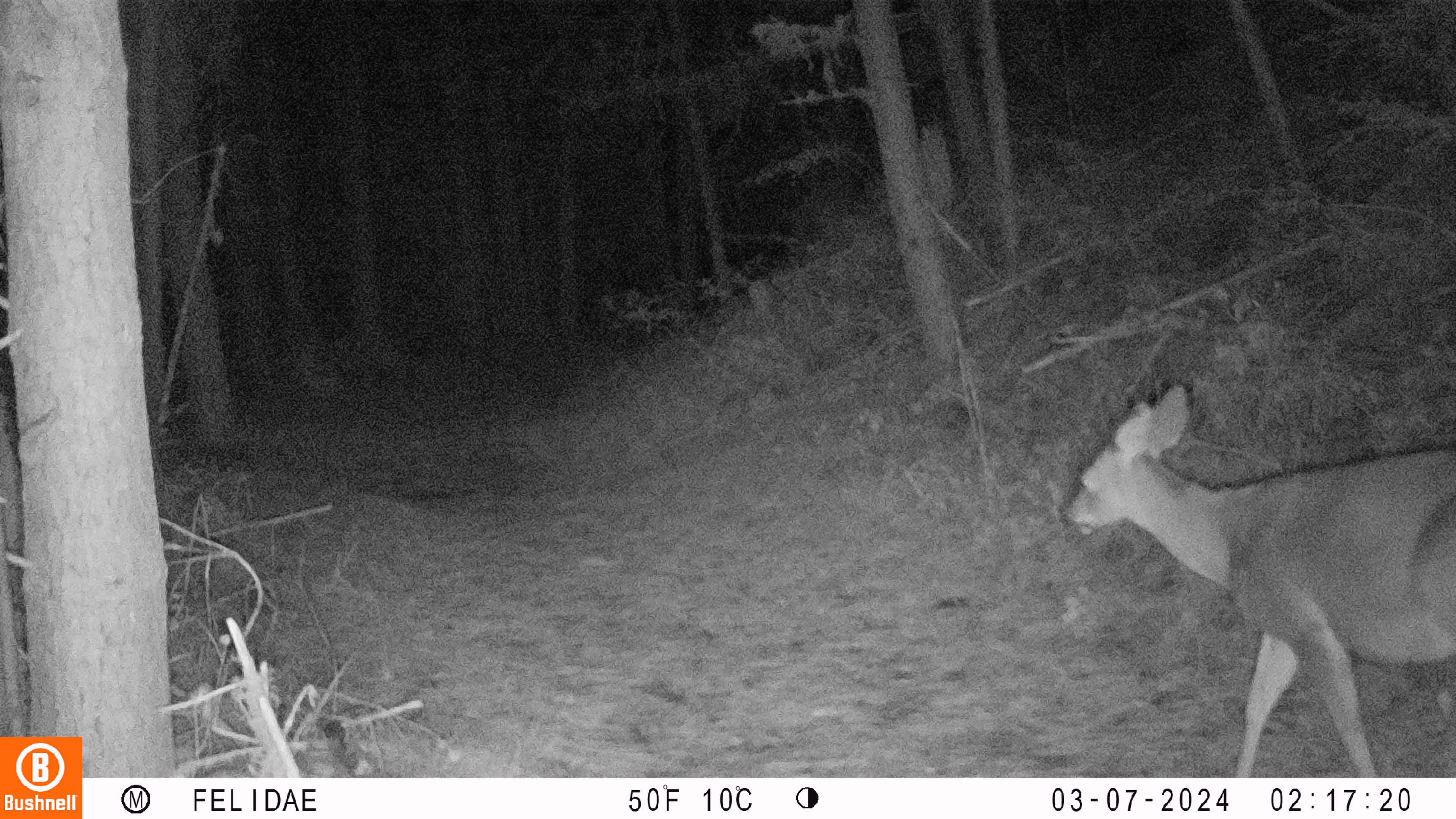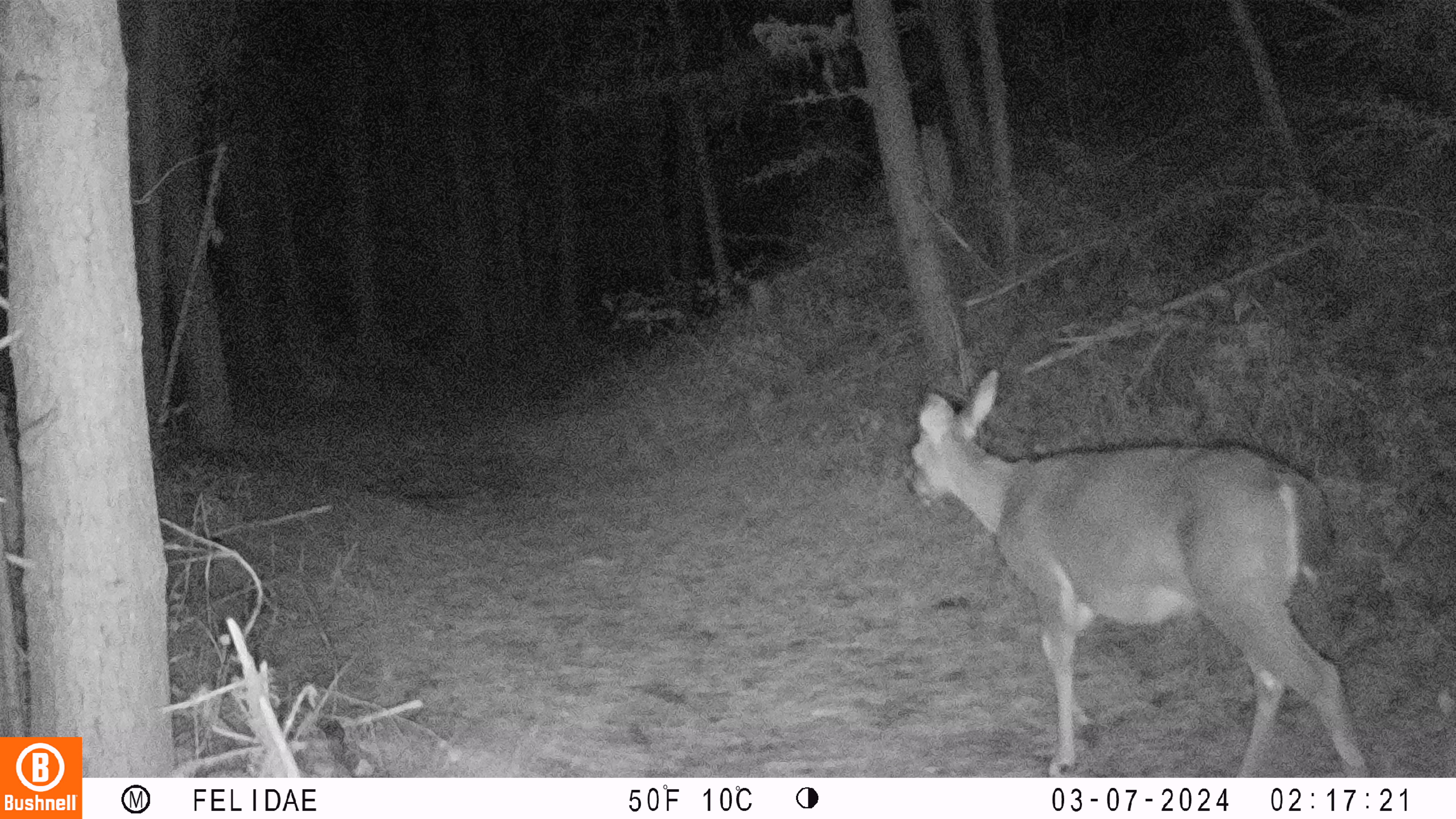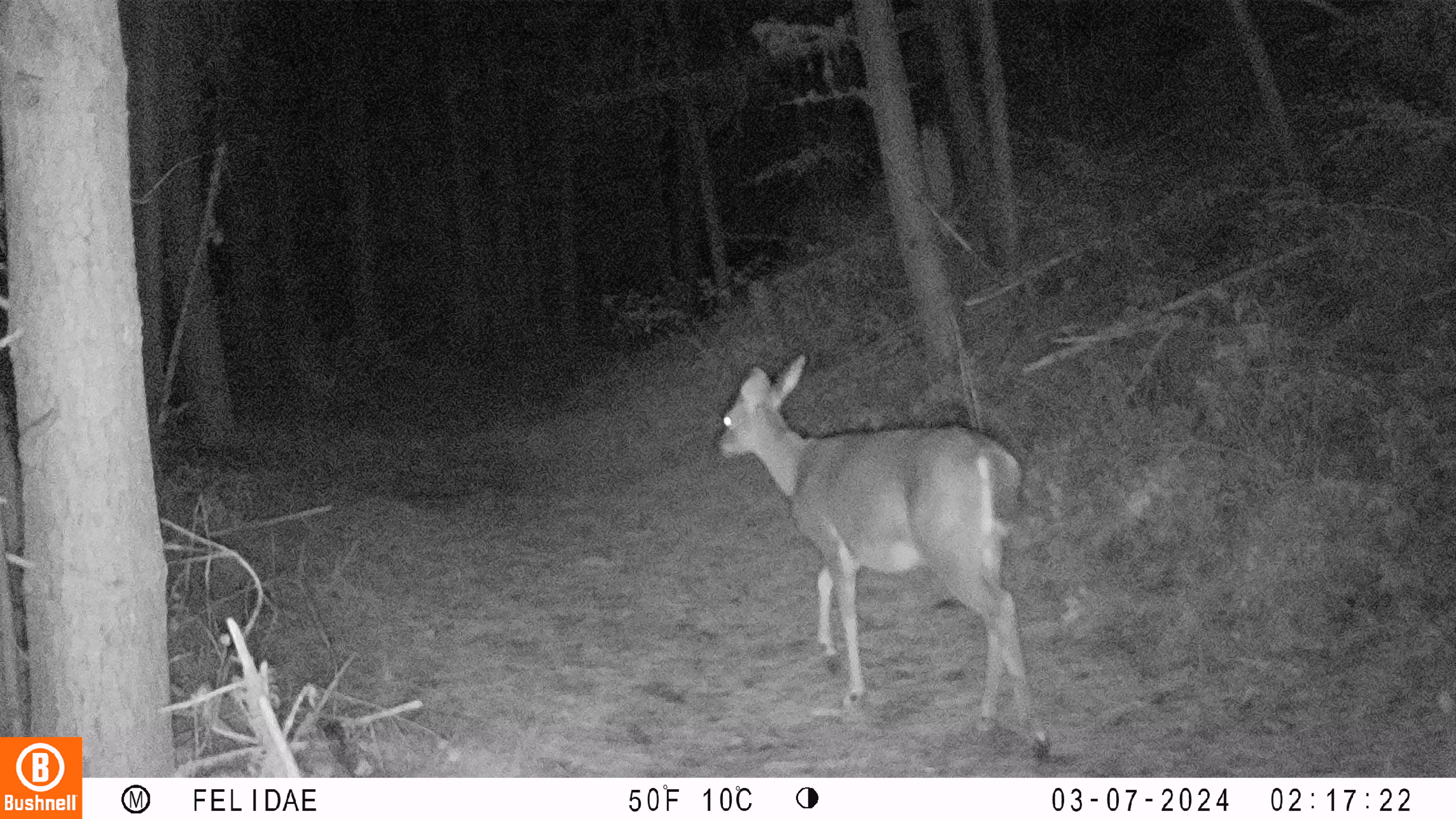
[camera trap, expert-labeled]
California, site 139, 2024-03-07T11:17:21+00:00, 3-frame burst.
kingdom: Animalia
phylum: Chordata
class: Mammalia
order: Artiodactyla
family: Cervidae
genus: Odocoileus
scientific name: Odocoileus hemionus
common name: mule deer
Mule deer (Odocoileus hemionus).